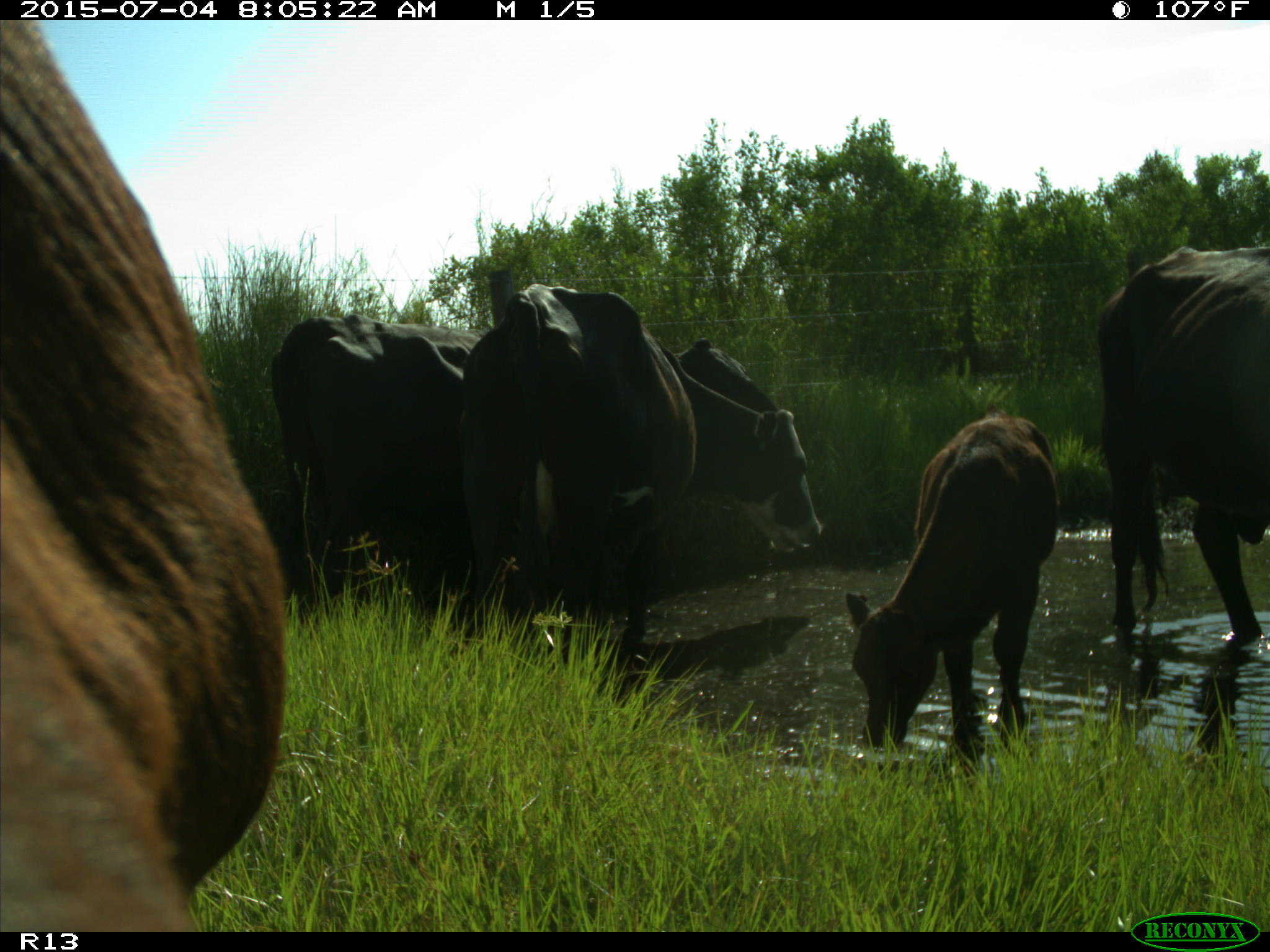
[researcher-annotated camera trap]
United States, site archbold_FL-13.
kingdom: Animalia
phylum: Chordata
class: Mammalia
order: Artiodactyla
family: Bovidae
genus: Bos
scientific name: Bos taurus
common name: domestic cow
Bos taurus (domestic cow).